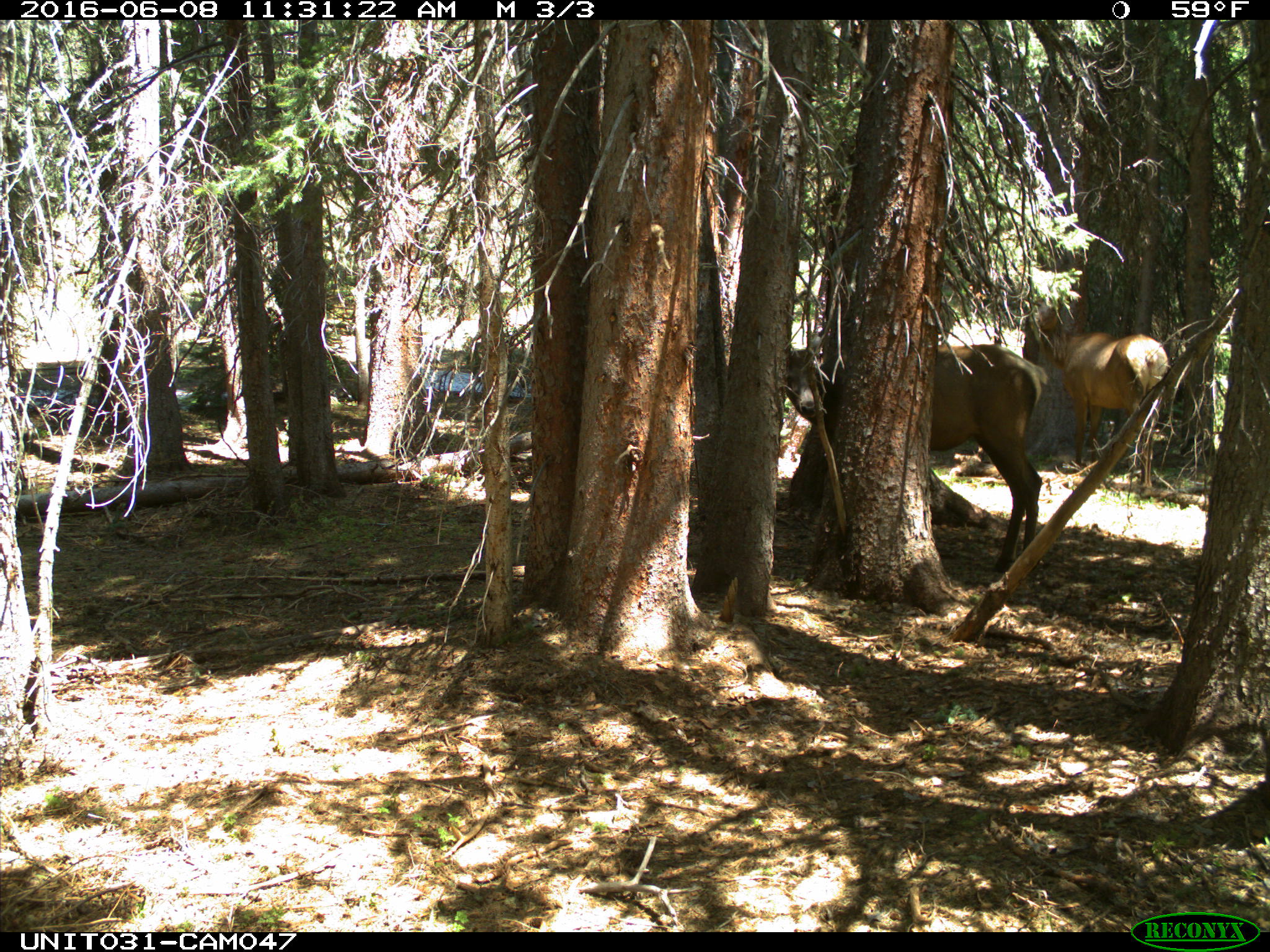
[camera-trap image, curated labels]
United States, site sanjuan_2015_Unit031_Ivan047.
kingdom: Animalia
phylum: Chordata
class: Mammalia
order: Artiodactyla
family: Cervidae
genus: Cervus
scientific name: Cervus elaphus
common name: red deer